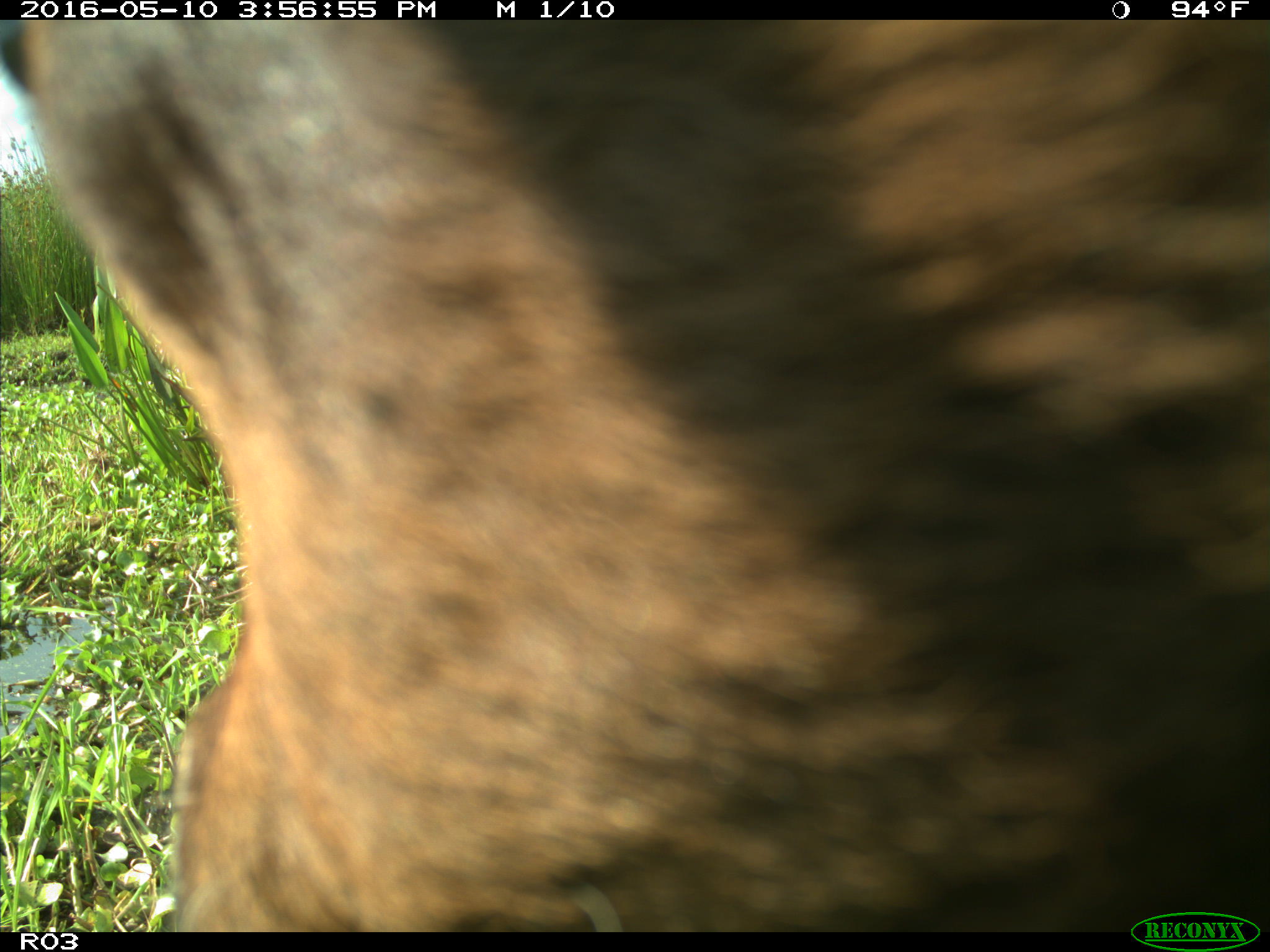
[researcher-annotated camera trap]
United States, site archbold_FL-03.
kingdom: Animalia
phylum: Chordata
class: Mammalia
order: Artiodactyla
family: Bovidae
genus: Bos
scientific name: Bos taurus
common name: domestic cow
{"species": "Bos taurus (domestic cow)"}